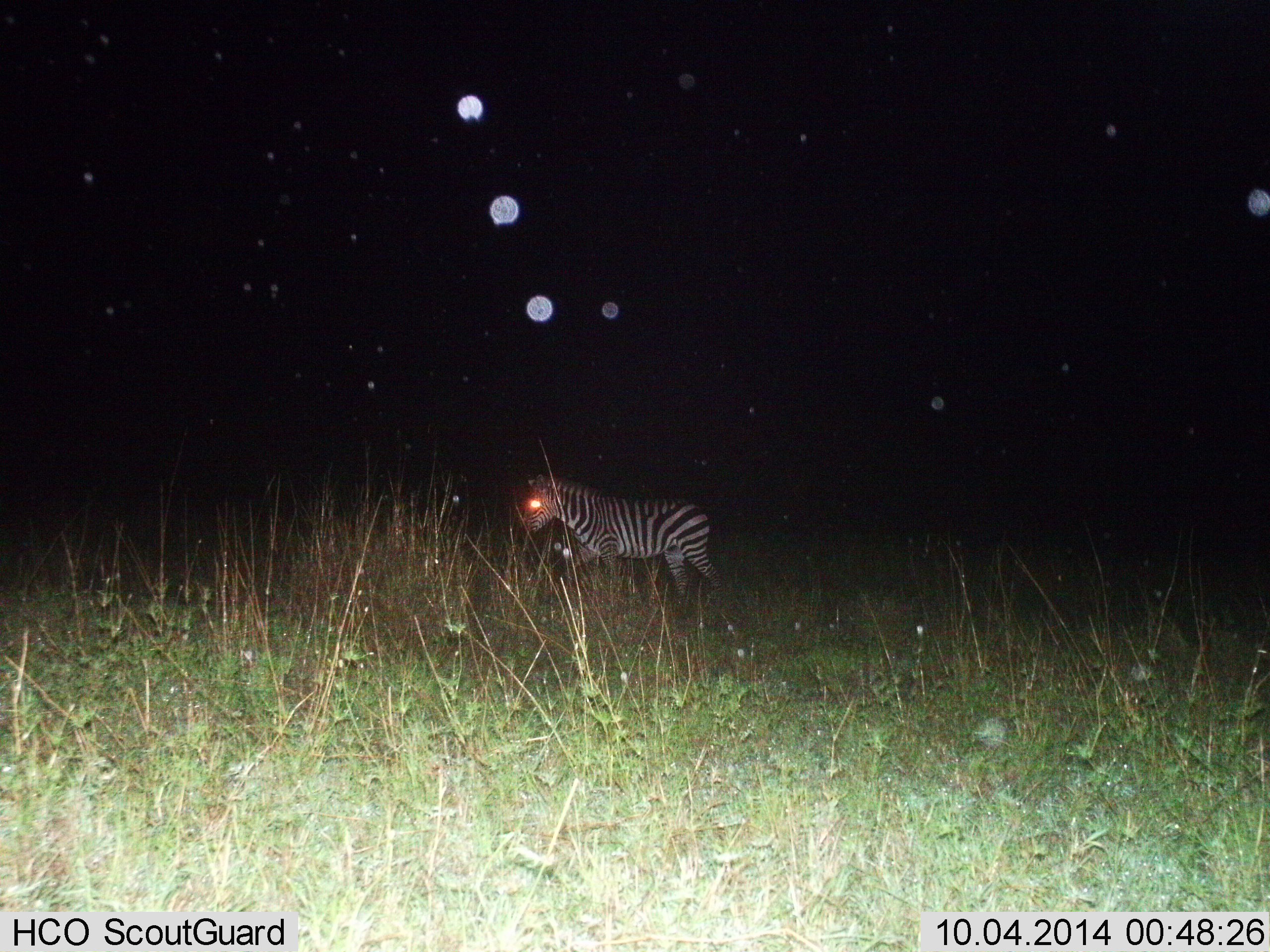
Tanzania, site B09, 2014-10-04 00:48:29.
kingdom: Animalia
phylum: Chordata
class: Mammalia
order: Perissodactyla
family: Equidae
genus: Equus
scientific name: Equus quagga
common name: plains zebra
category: zebra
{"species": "zebra (plains zebra) (Equus quagga)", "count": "1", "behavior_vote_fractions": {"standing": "10%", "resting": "0%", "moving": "90%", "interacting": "0%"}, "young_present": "0%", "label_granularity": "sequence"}